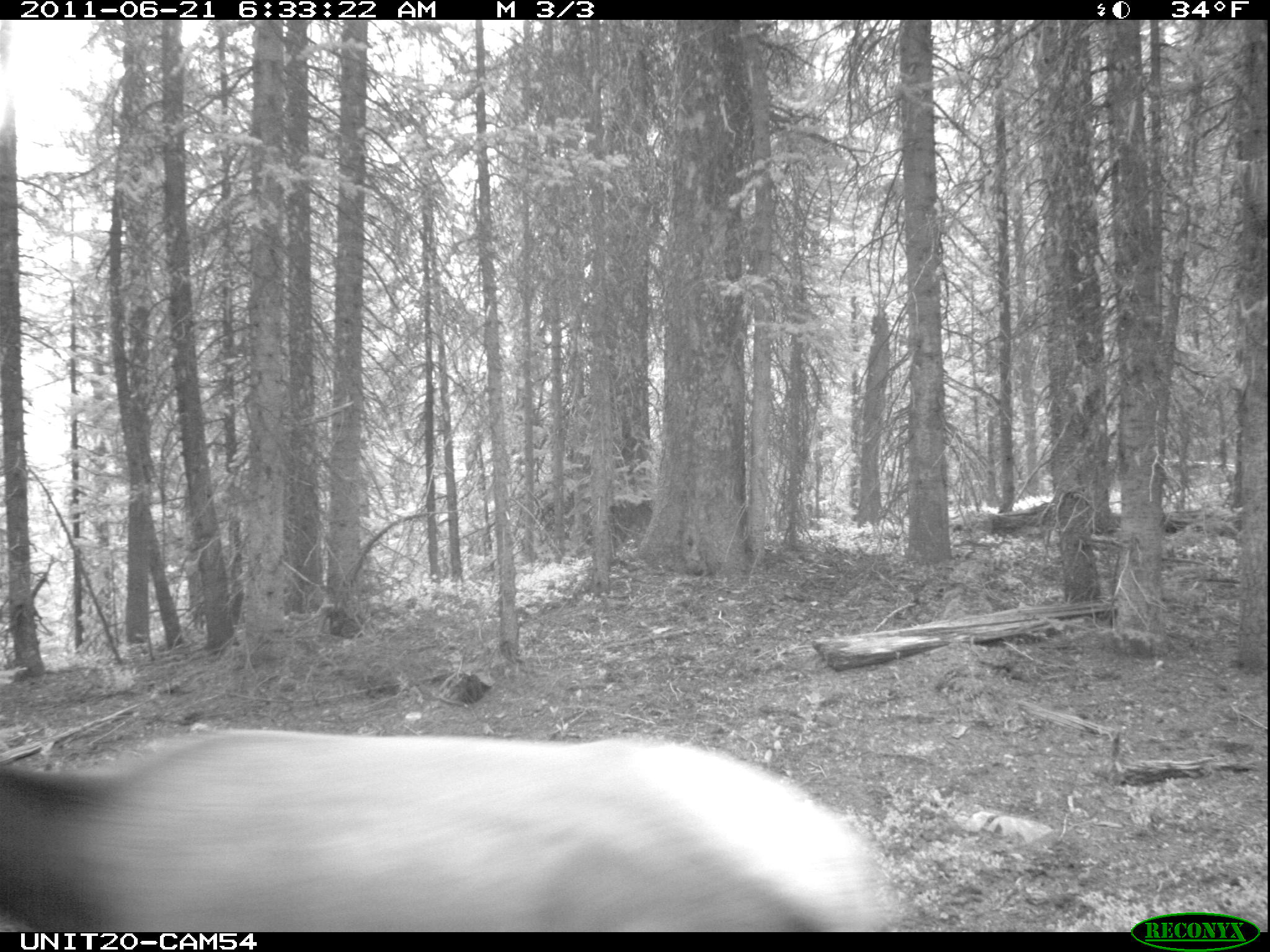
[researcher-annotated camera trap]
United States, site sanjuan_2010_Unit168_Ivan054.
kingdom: Animalia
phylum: Chordata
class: Mammalia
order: Artiodactyla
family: Cervidae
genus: Cervus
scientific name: Cervus elaphus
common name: red deer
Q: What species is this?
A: Cervus elaphus (red deer).